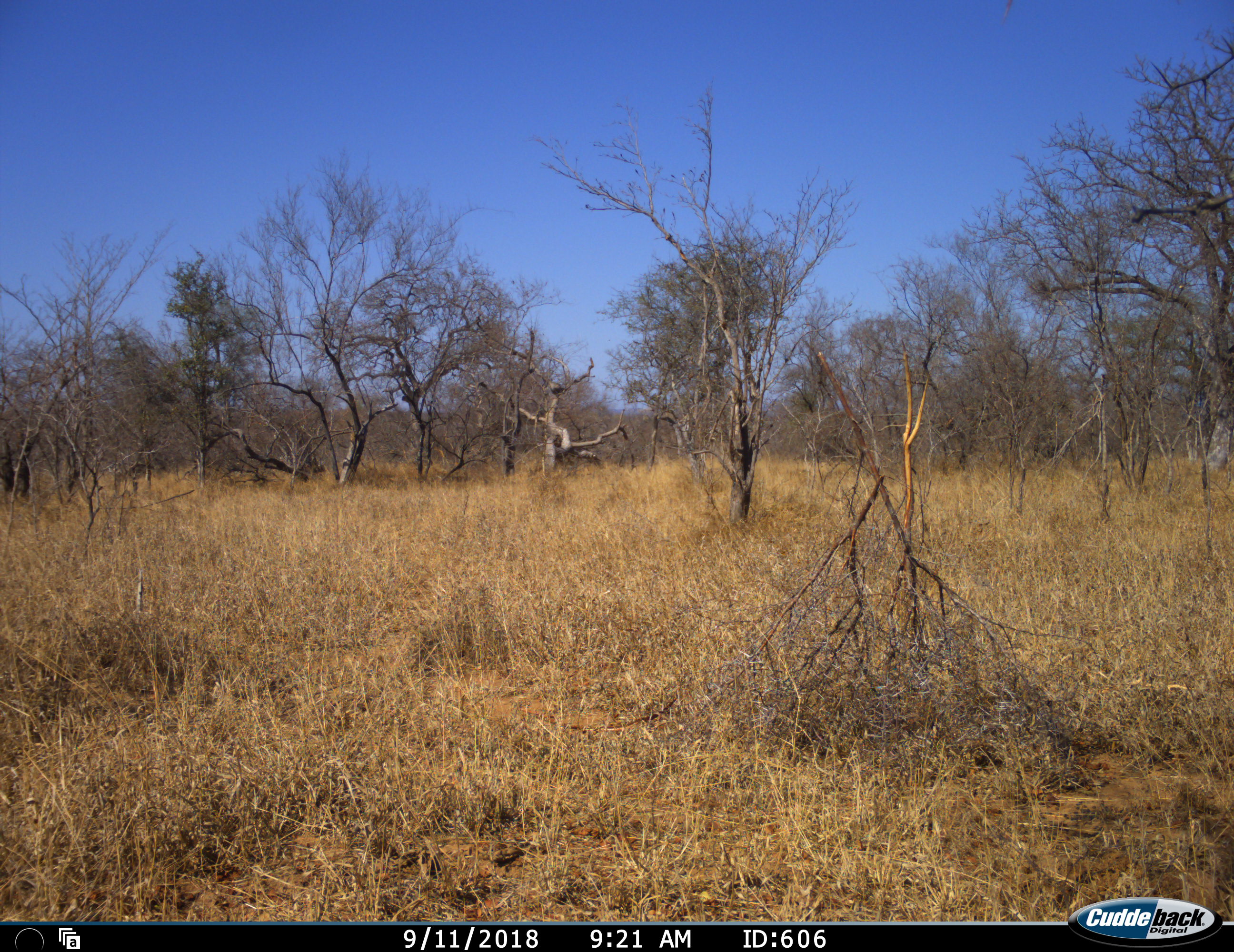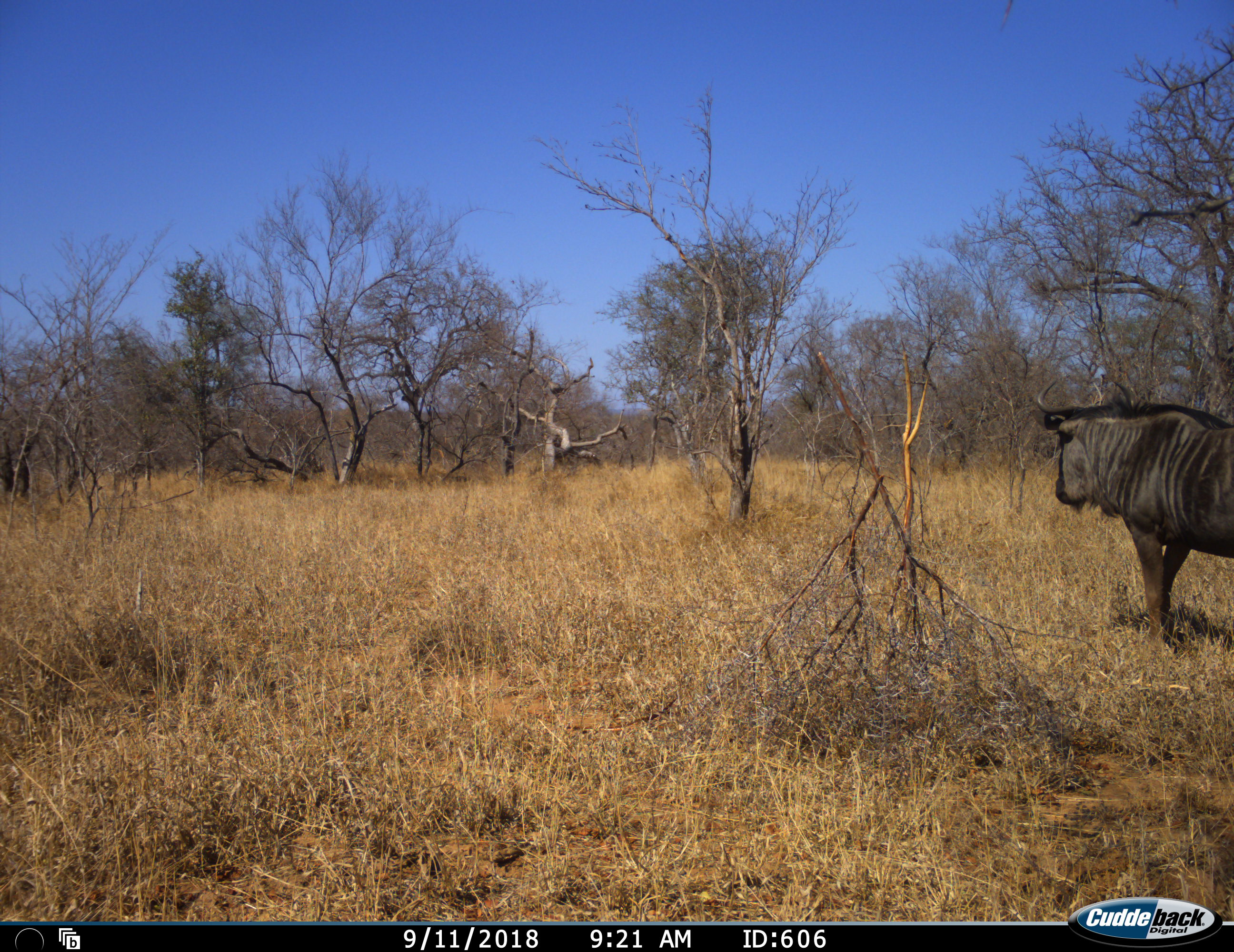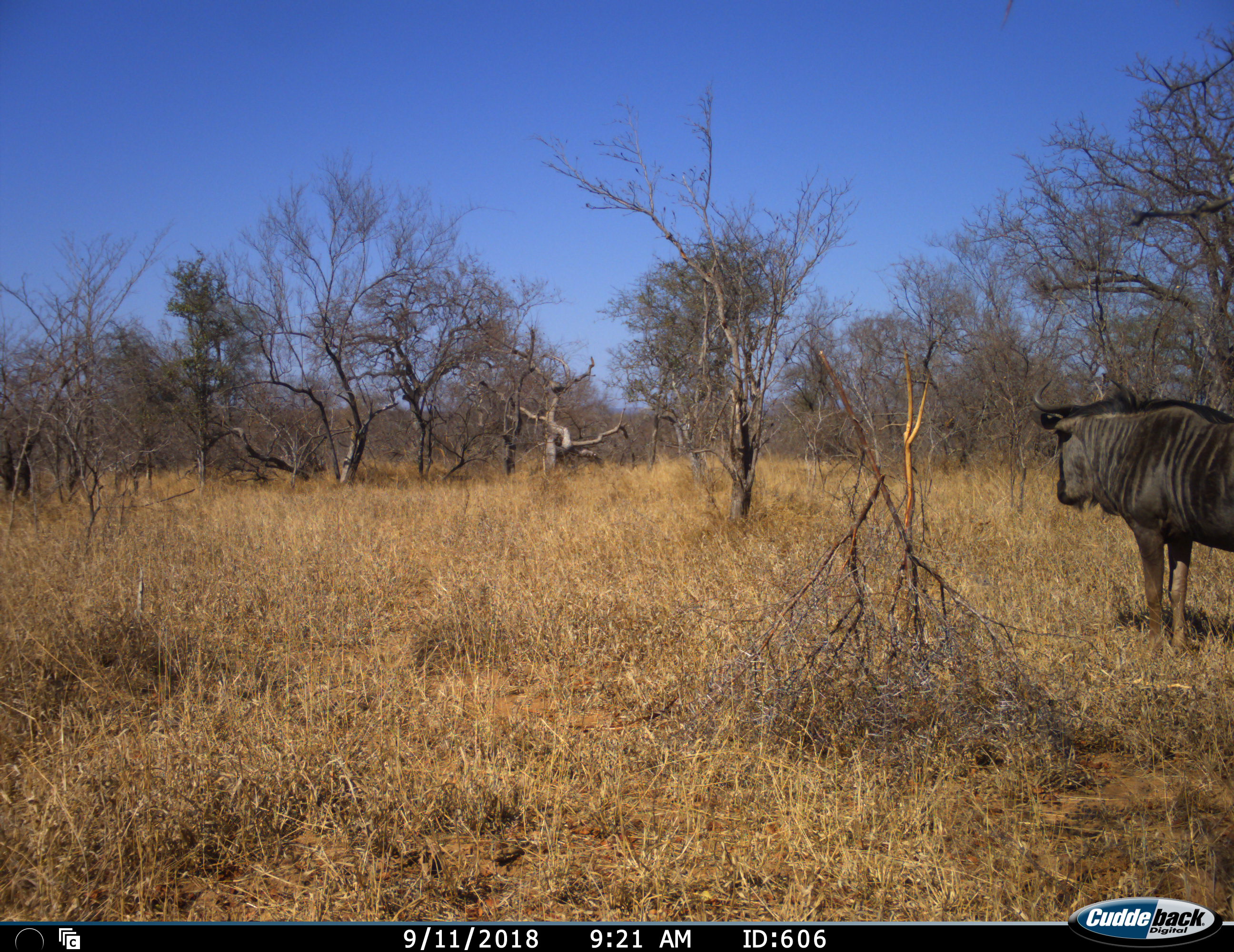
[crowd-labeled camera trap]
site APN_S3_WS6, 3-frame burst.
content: unidentified animal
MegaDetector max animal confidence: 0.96